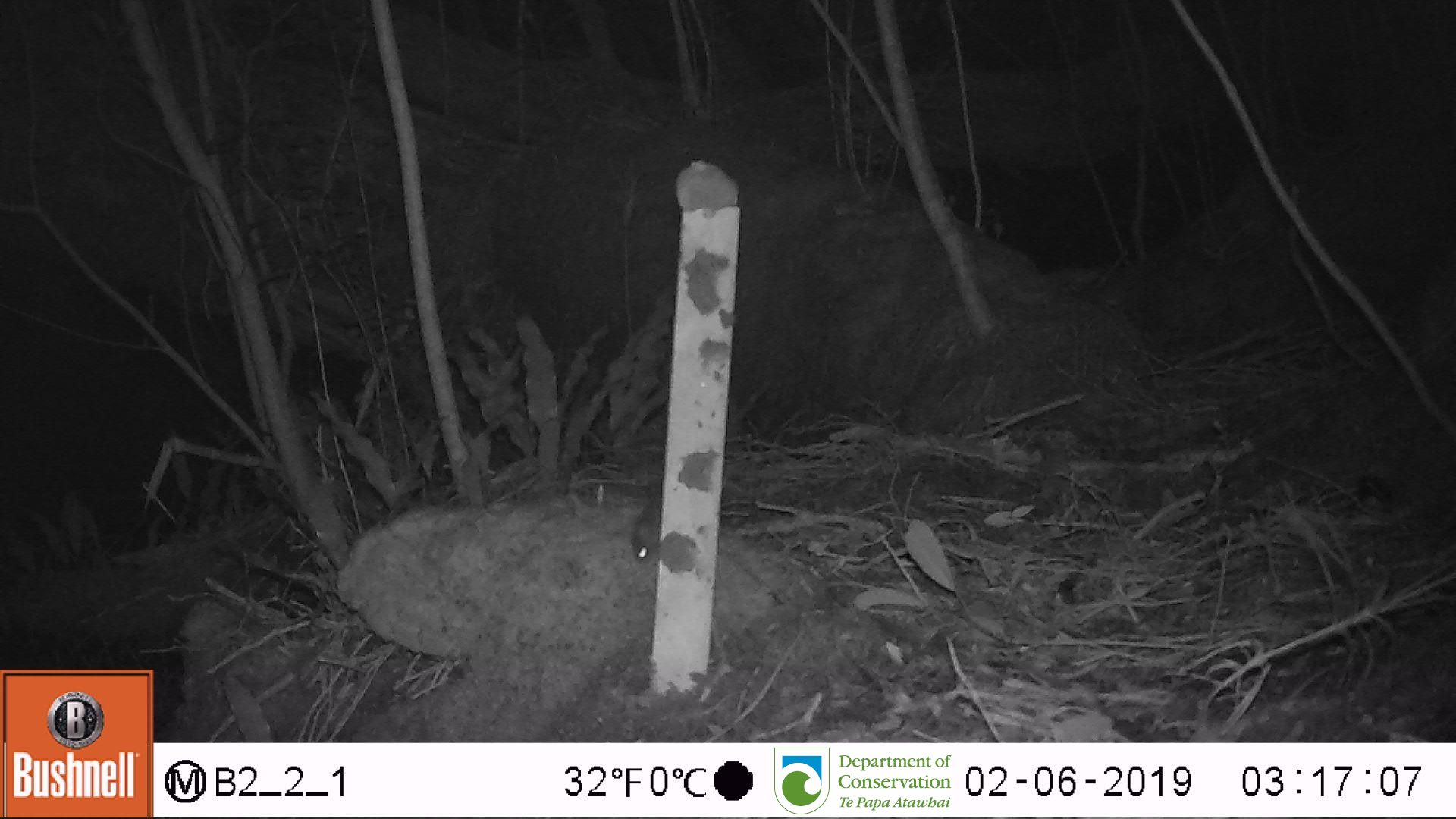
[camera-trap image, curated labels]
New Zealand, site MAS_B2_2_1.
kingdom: Animalia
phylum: Chordata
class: Mammalia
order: Rodentia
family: Muridae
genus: Mus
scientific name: Mus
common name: mouse